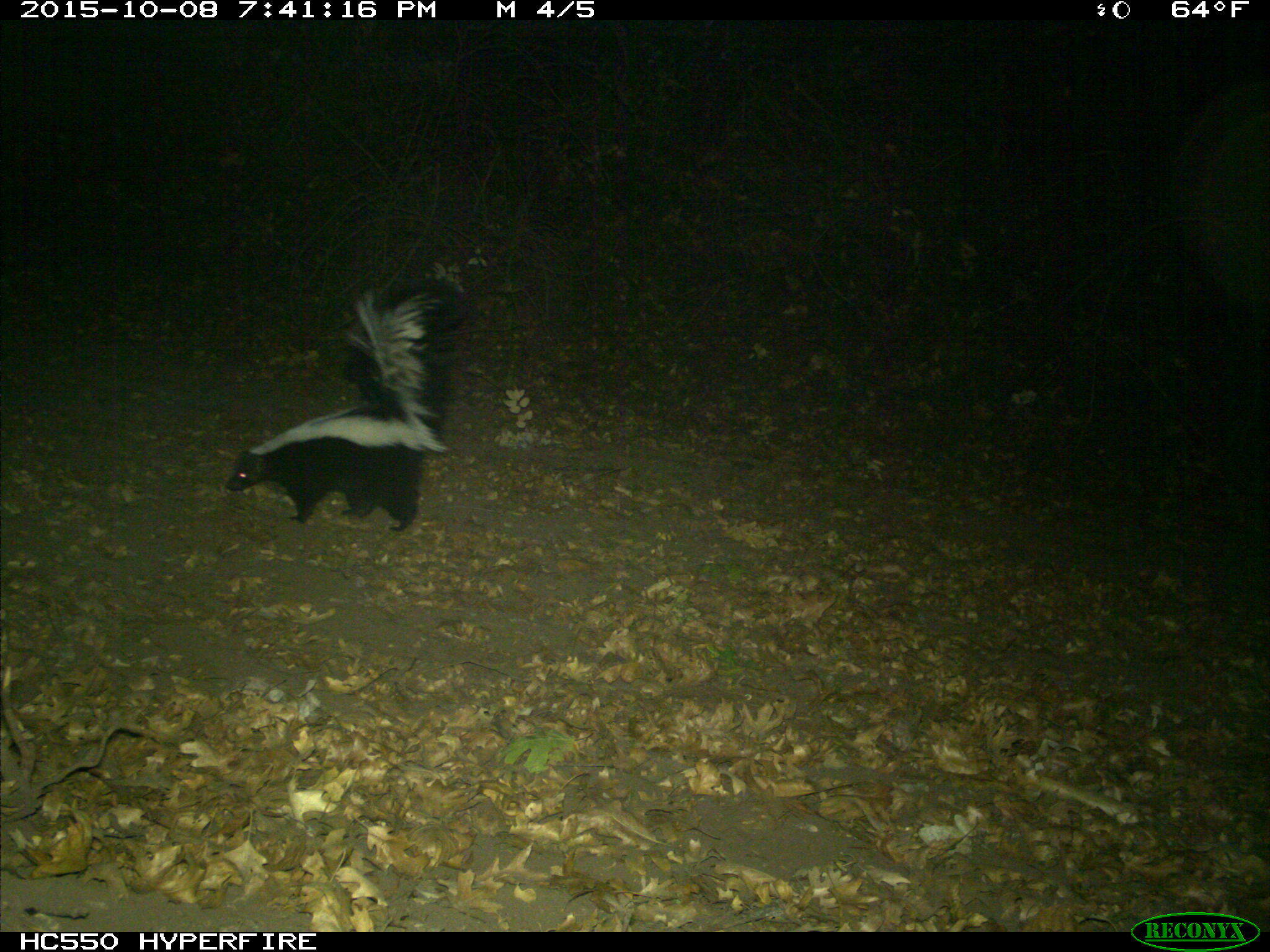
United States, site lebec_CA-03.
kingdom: Animalia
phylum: Chordata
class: Mammalia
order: Carnivora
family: Mephitidae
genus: Mephitis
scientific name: Mephitis mephitis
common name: striped skunk